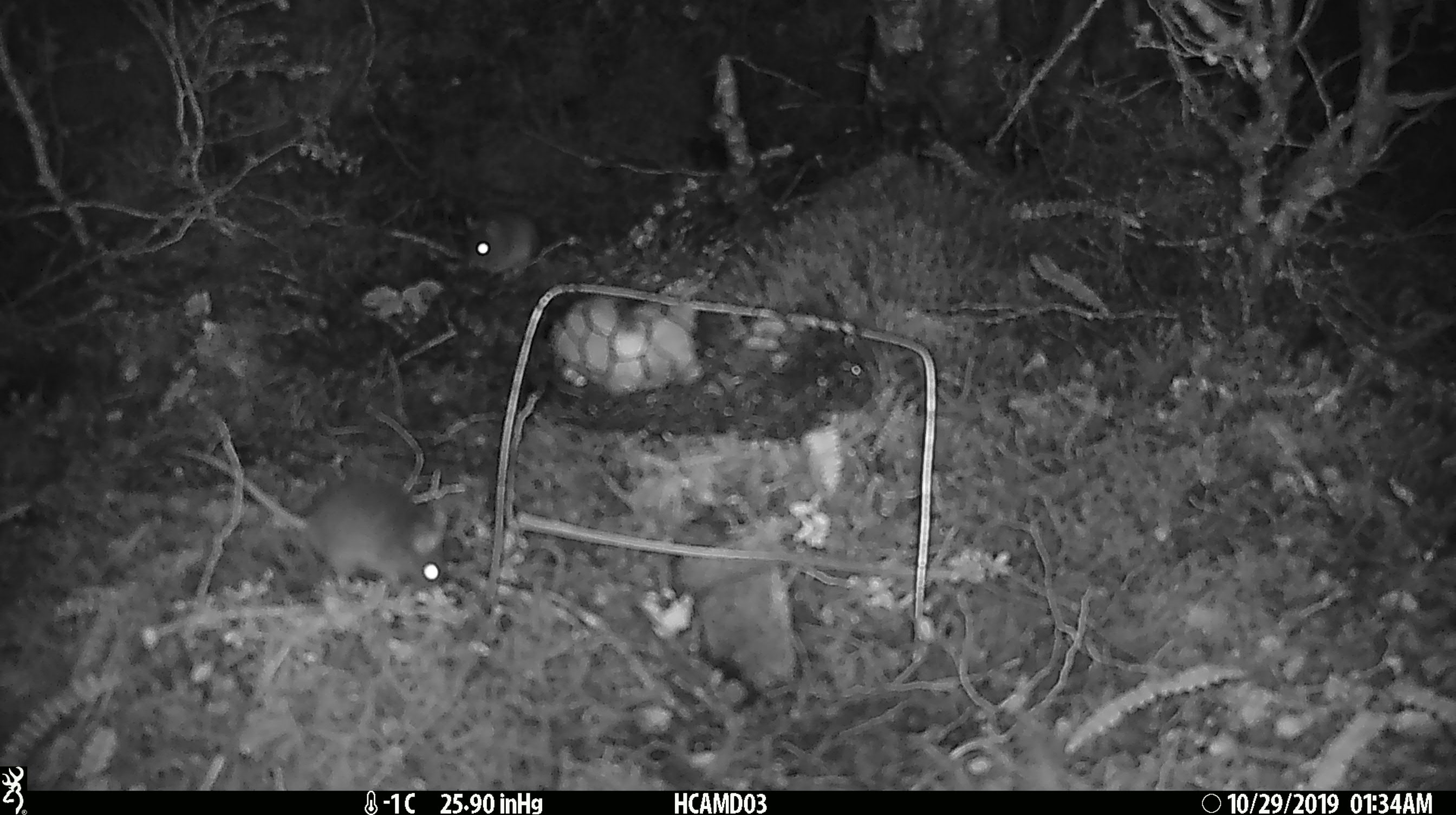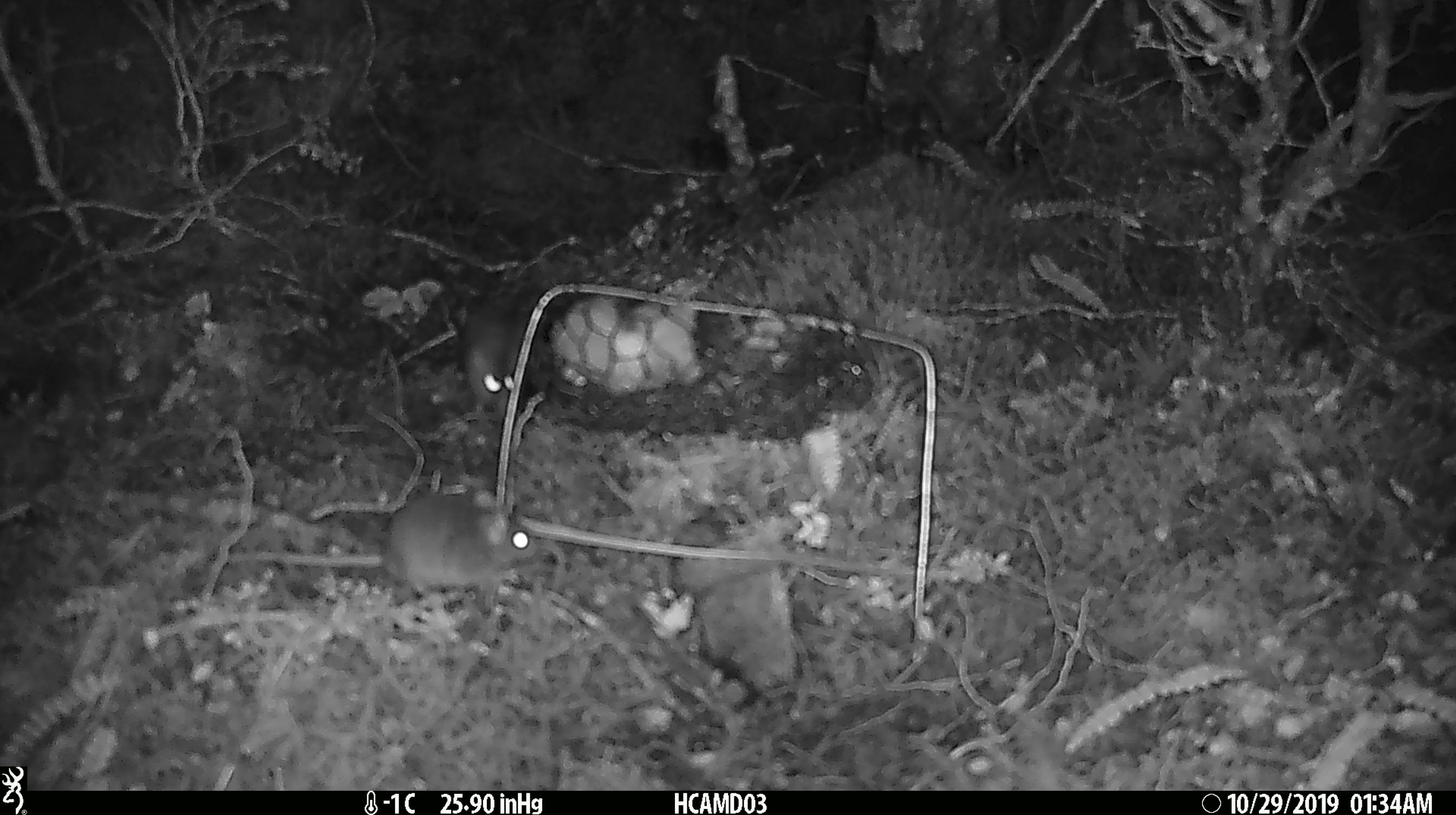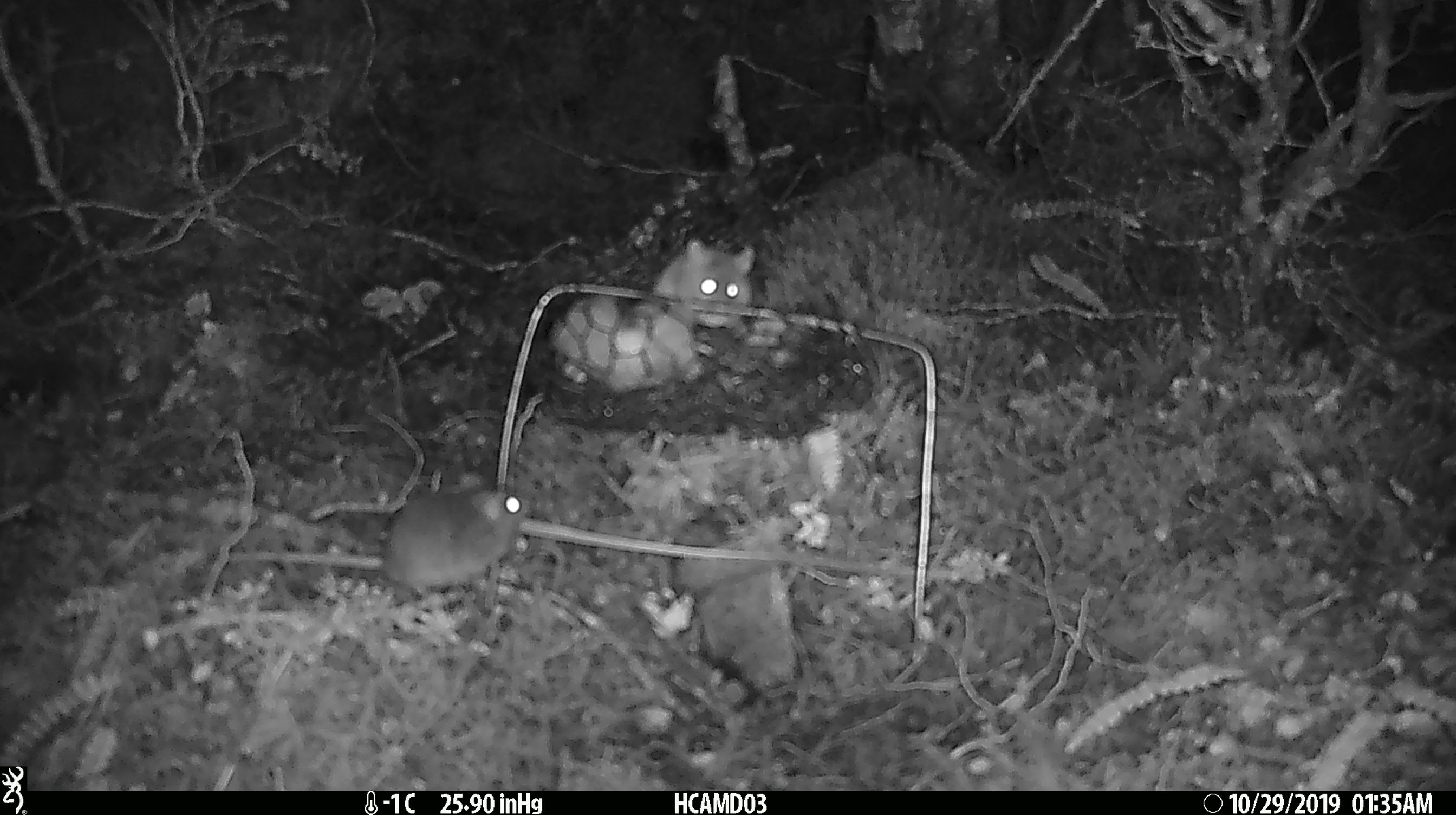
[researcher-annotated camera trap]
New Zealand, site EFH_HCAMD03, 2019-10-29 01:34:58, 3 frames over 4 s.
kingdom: Animalia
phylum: Chordata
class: Mammalia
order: Rodentia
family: Muridae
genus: Mus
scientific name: Mus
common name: mouse